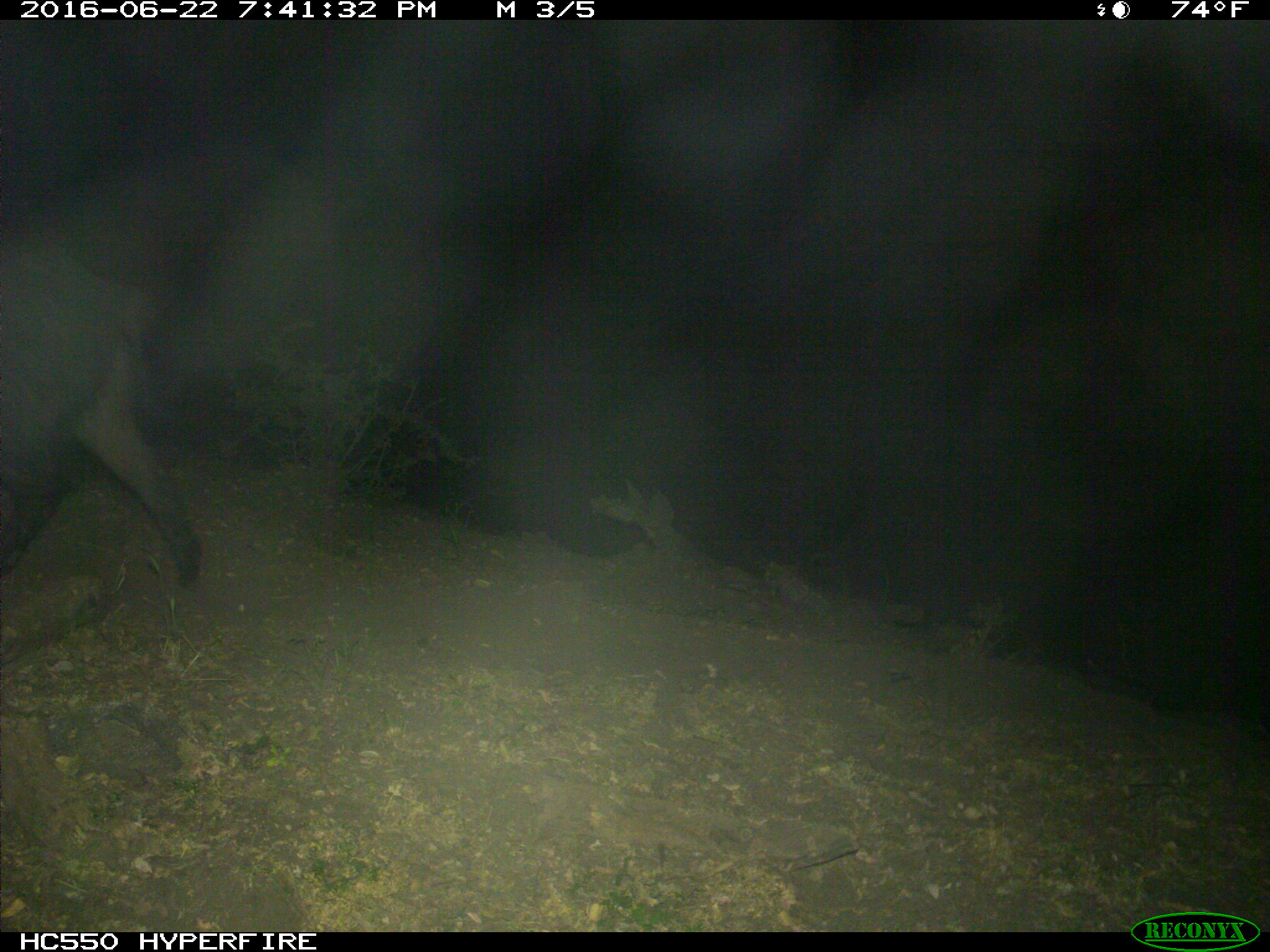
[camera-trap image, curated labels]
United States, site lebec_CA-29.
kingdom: Animalia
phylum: Chordata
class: Mammalia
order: Artiodactyla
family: Suidae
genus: Sus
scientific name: Sus scrofa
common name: wild boar